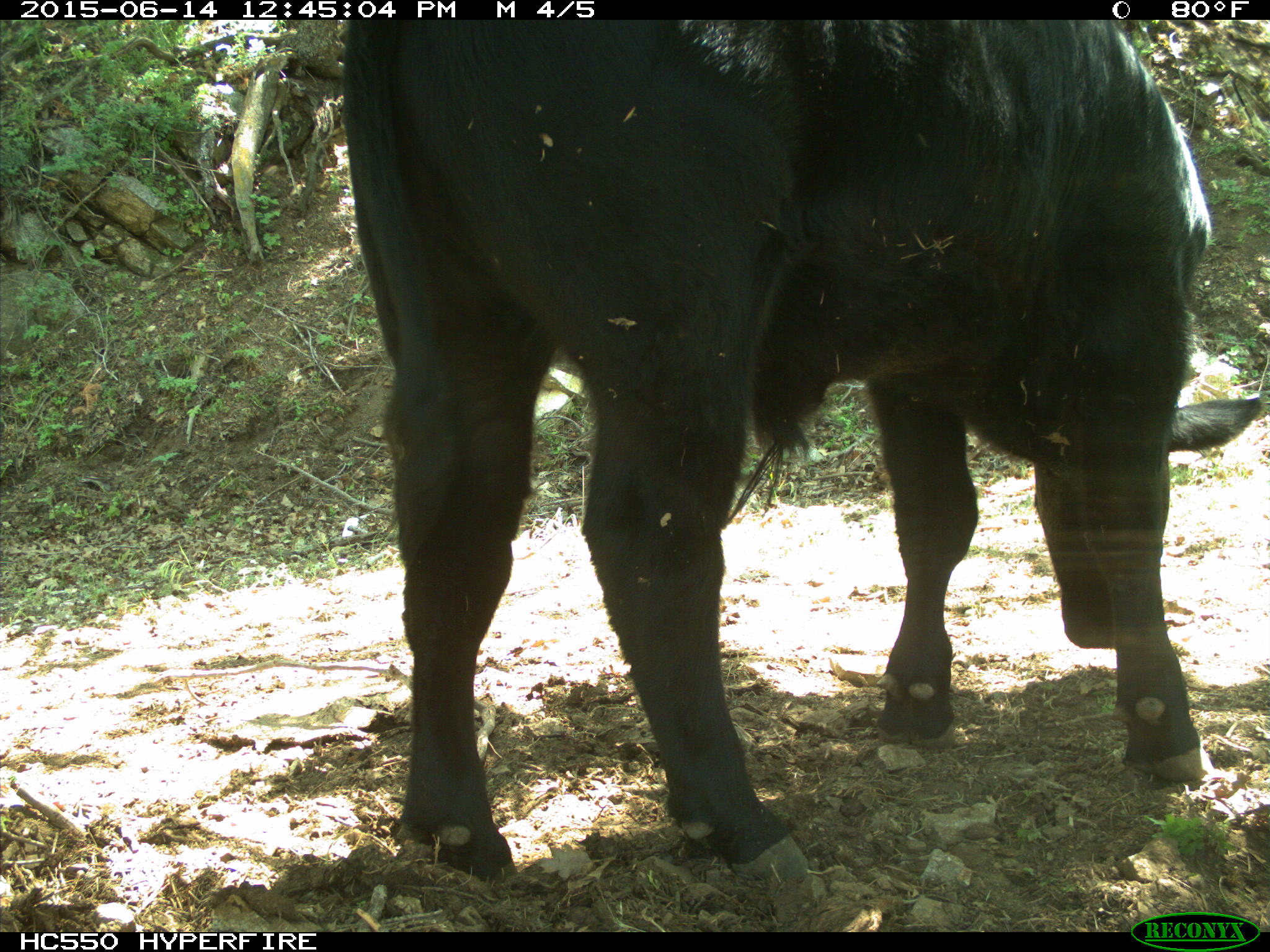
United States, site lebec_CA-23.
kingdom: Animalia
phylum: Chordata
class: Mammalia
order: Artiodactyla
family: Bovidae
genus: Bos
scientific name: Bos taurus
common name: domestic cow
Bos taurus (domestic cow).